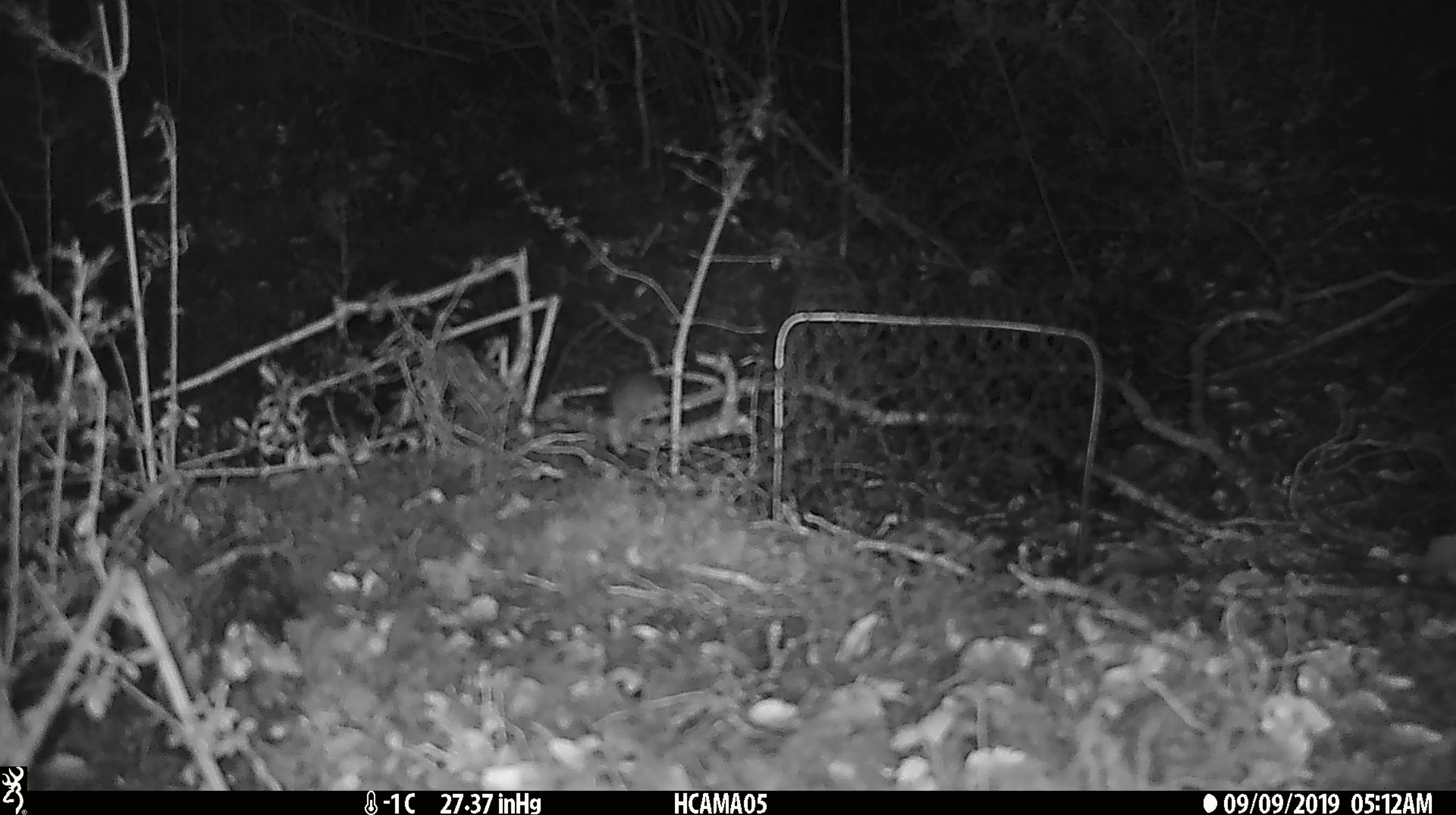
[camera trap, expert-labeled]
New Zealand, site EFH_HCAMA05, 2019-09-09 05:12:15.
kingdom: Animalia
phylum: Chordata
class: Mammalia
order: Rodentia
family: Muridae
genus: Mus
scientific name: Mus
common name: mouse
Mouse (Mus).